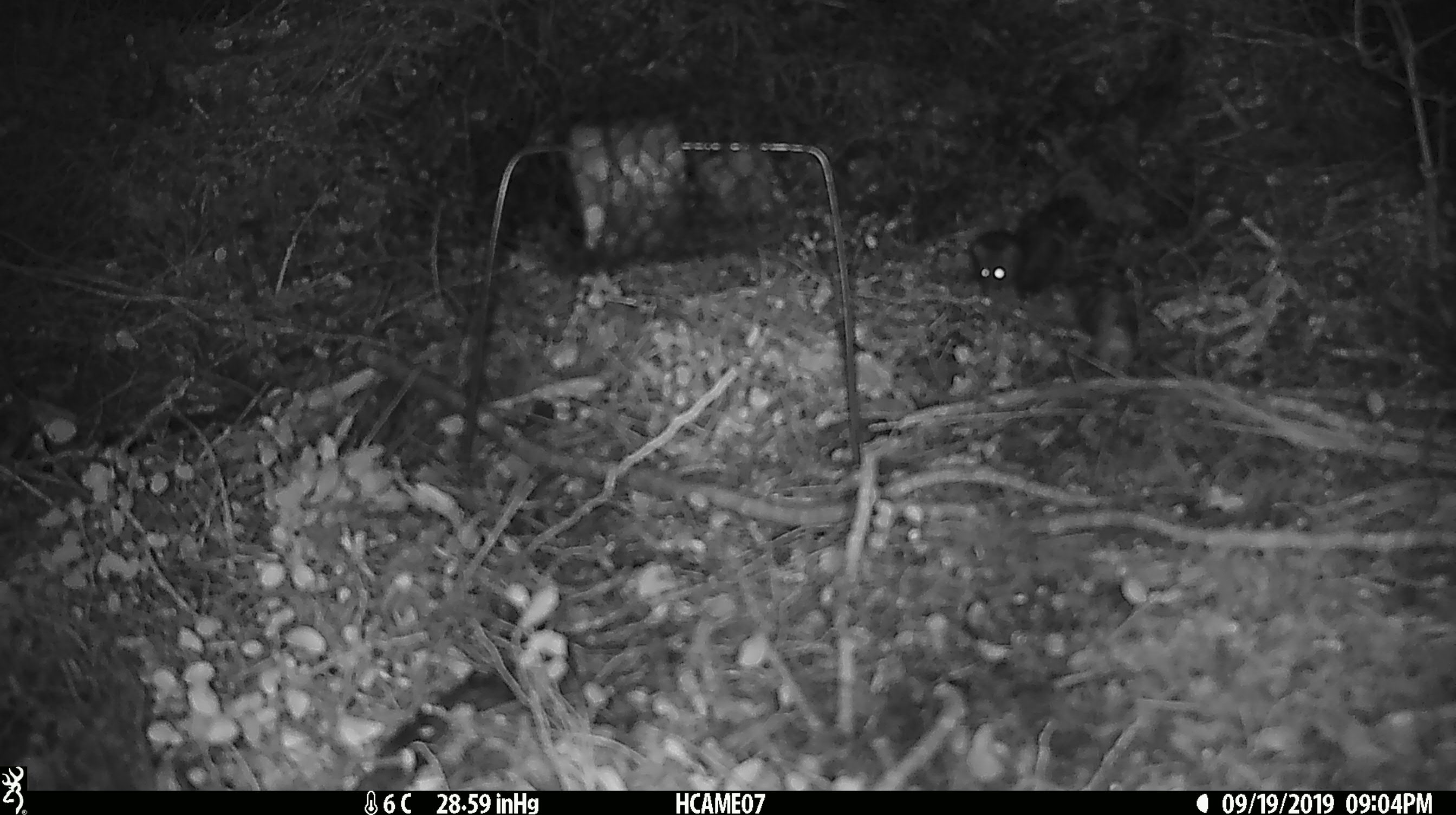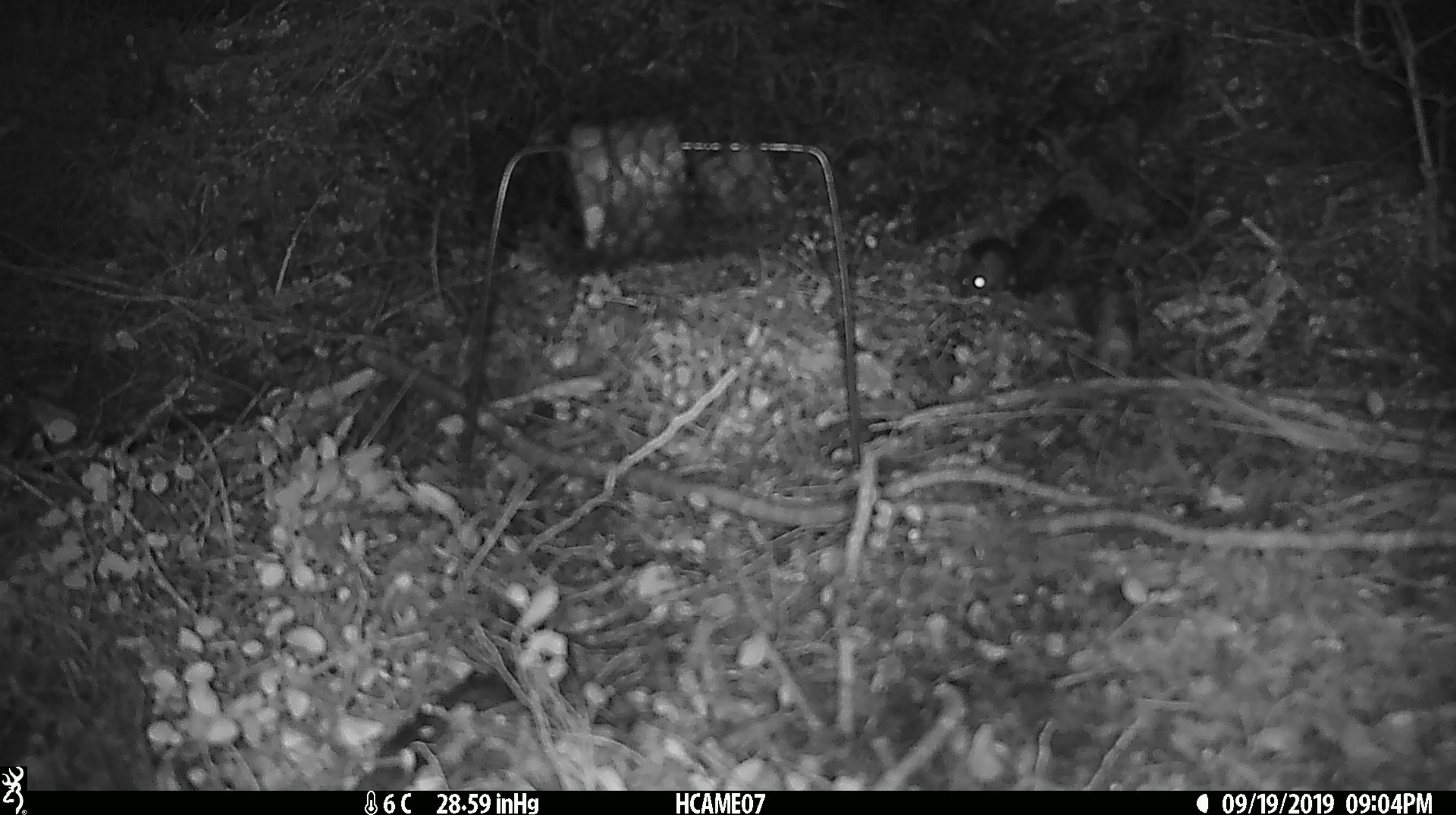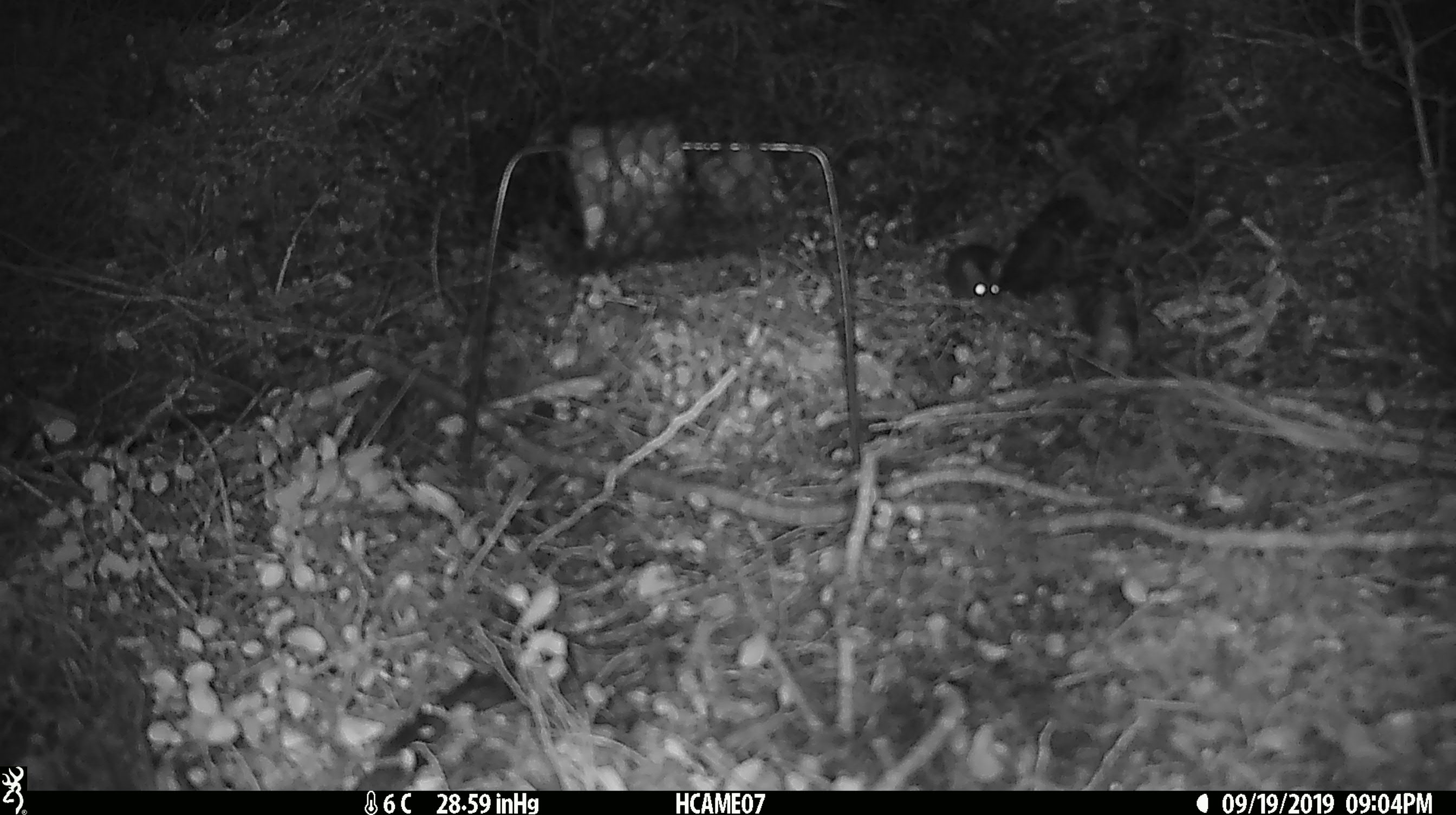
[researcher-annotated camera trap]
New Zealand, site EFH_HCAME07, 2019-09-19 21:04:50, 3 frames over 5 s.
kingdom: Animalia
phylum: Chordata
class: Mammalia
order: Rodentia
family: Muridae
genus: Mus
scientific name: Mus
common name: mouse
Mouse (Mus).